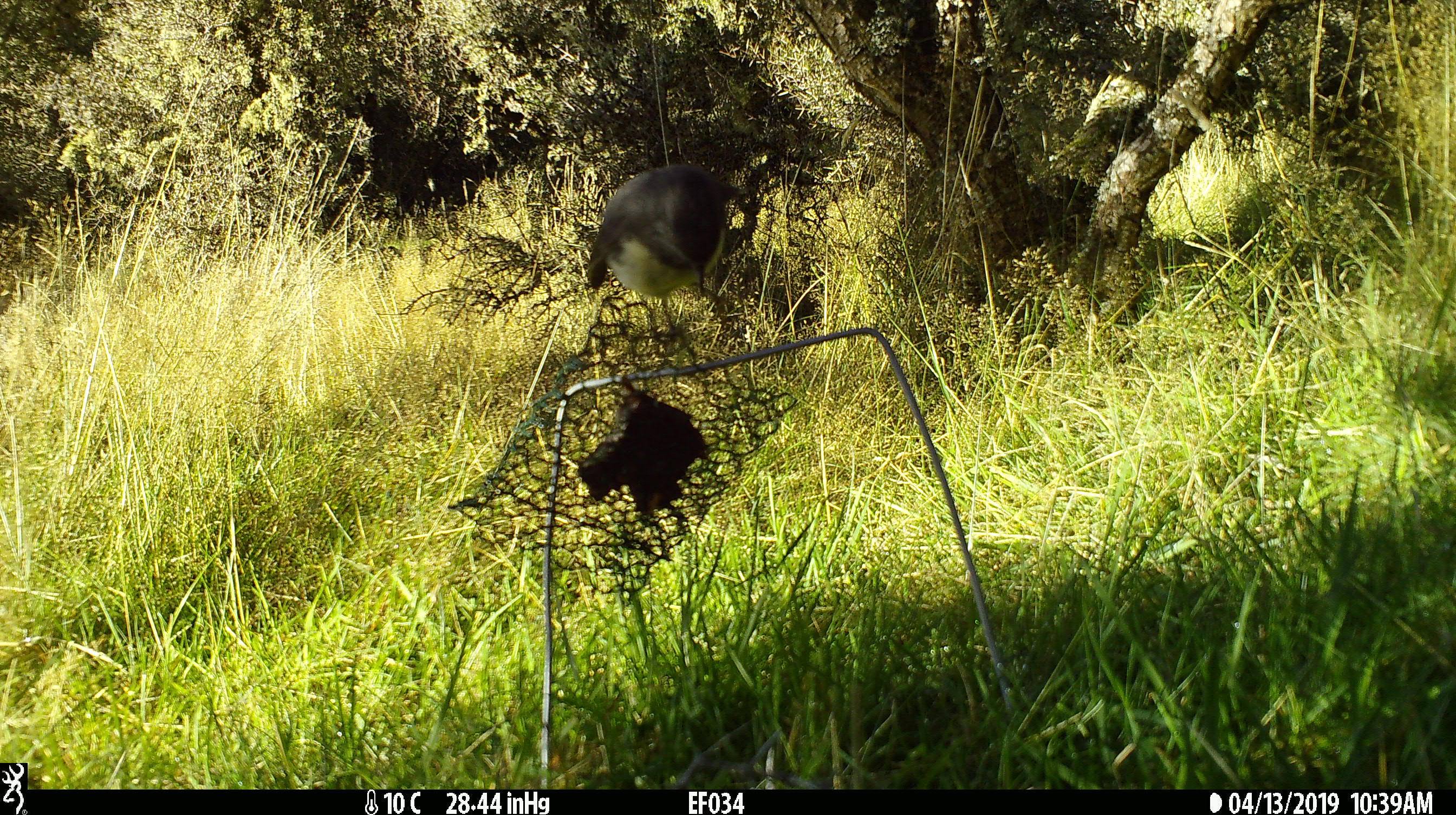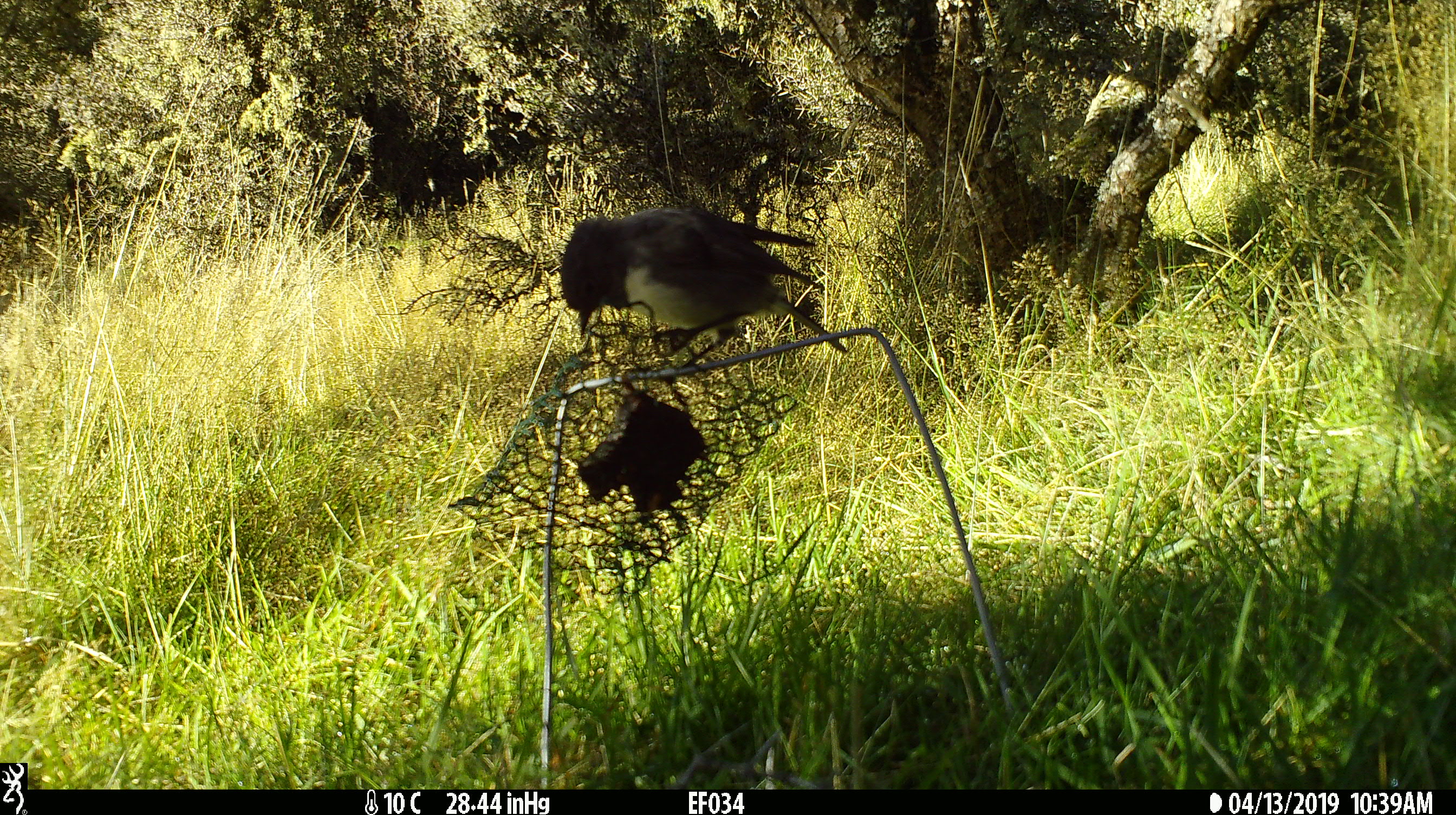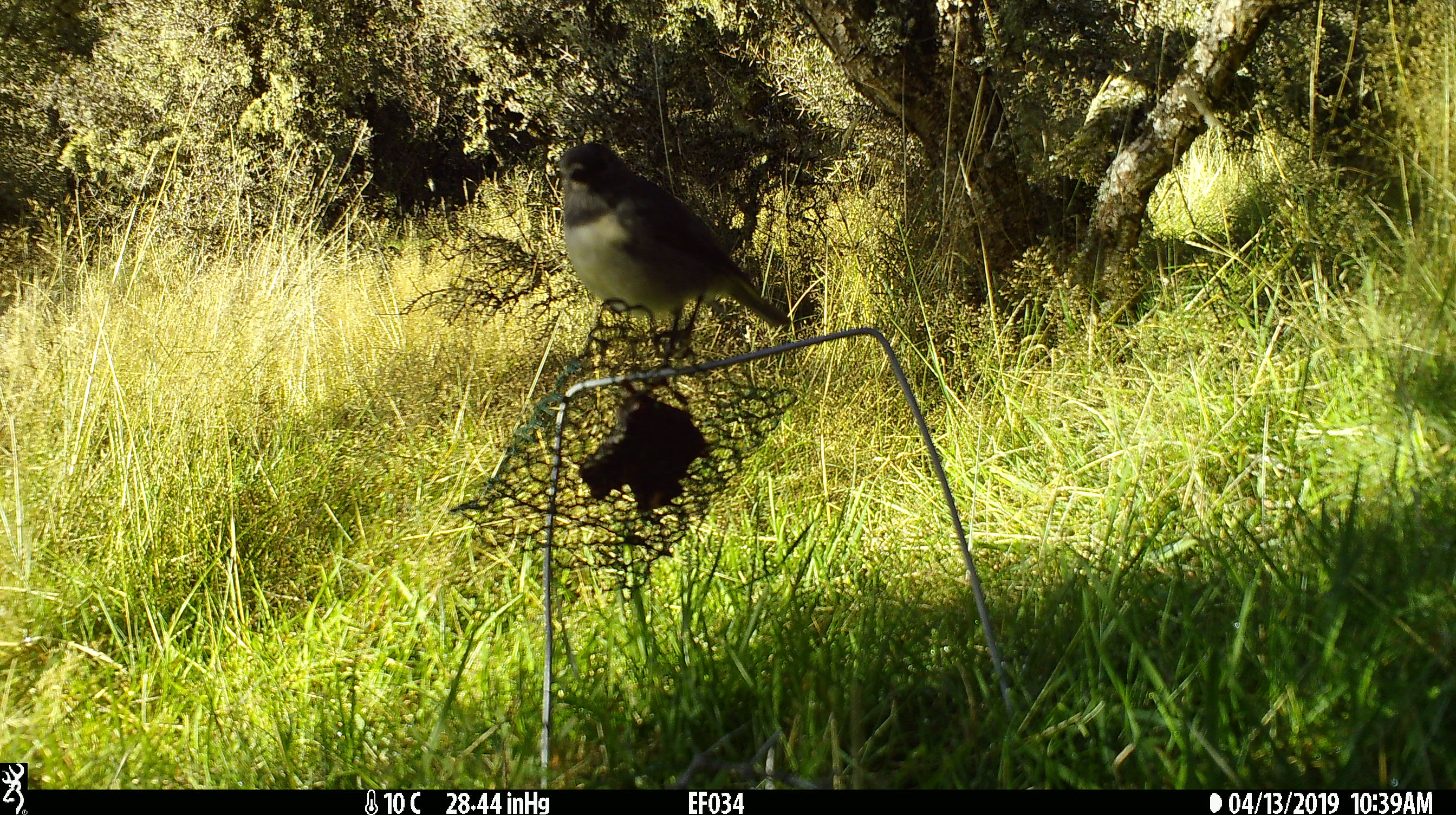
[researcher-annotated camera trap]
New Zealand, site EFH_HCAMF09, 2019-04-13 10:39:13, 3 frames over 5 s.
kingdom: Animalia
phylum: Chordata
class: Aves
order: Passeriformes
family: Petroicidae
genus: Petroica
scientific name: Petroica australis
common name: new zealand robin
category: robin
Robin (new zealand robin) (Petroica australis).